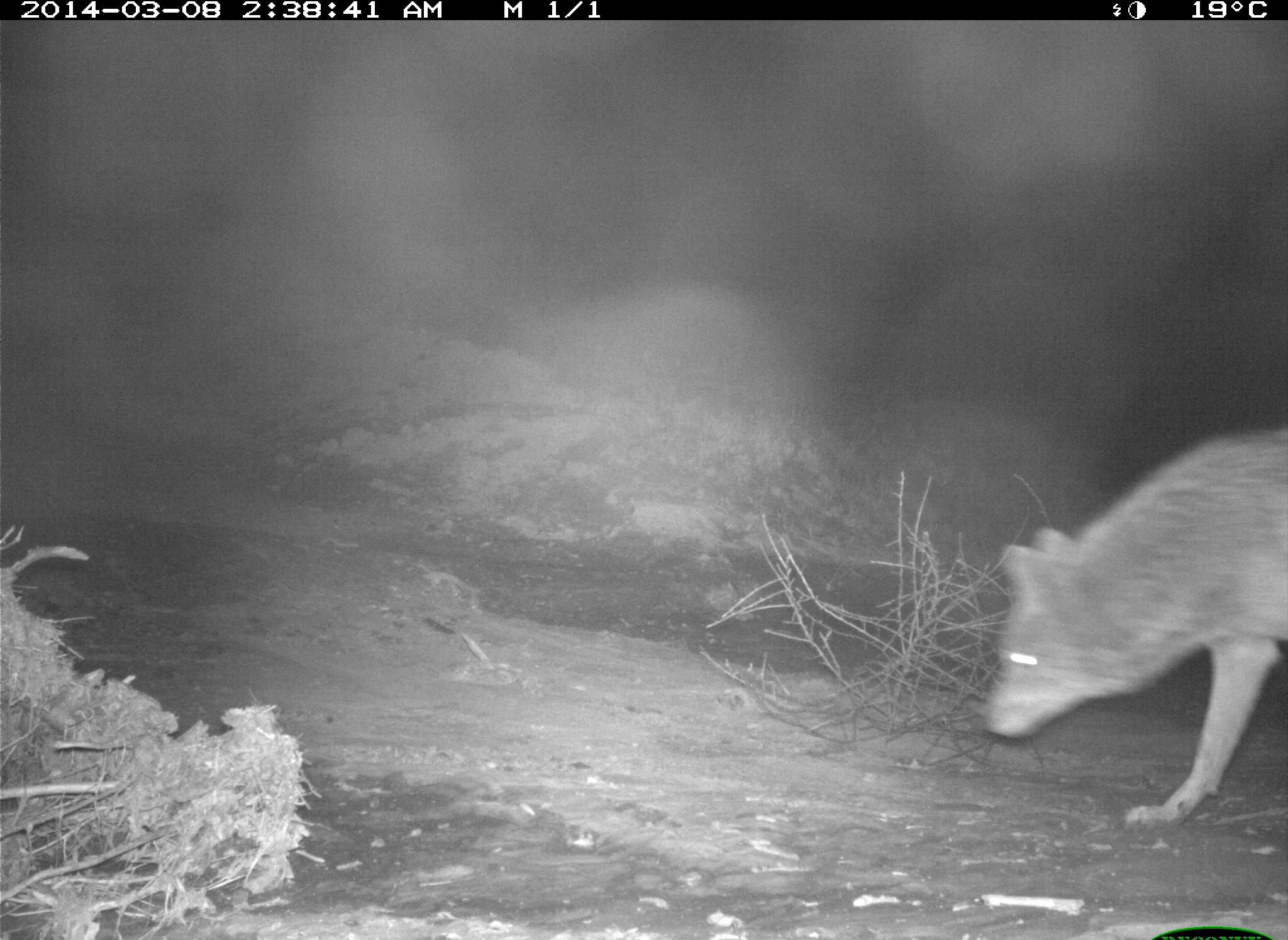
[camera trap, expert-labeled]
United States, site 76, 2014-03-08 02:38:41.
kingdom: Animalia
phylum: Chordata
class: Mammalia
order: Carnivora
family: Canidae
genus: Canis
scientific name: Canis latrans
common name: coyote